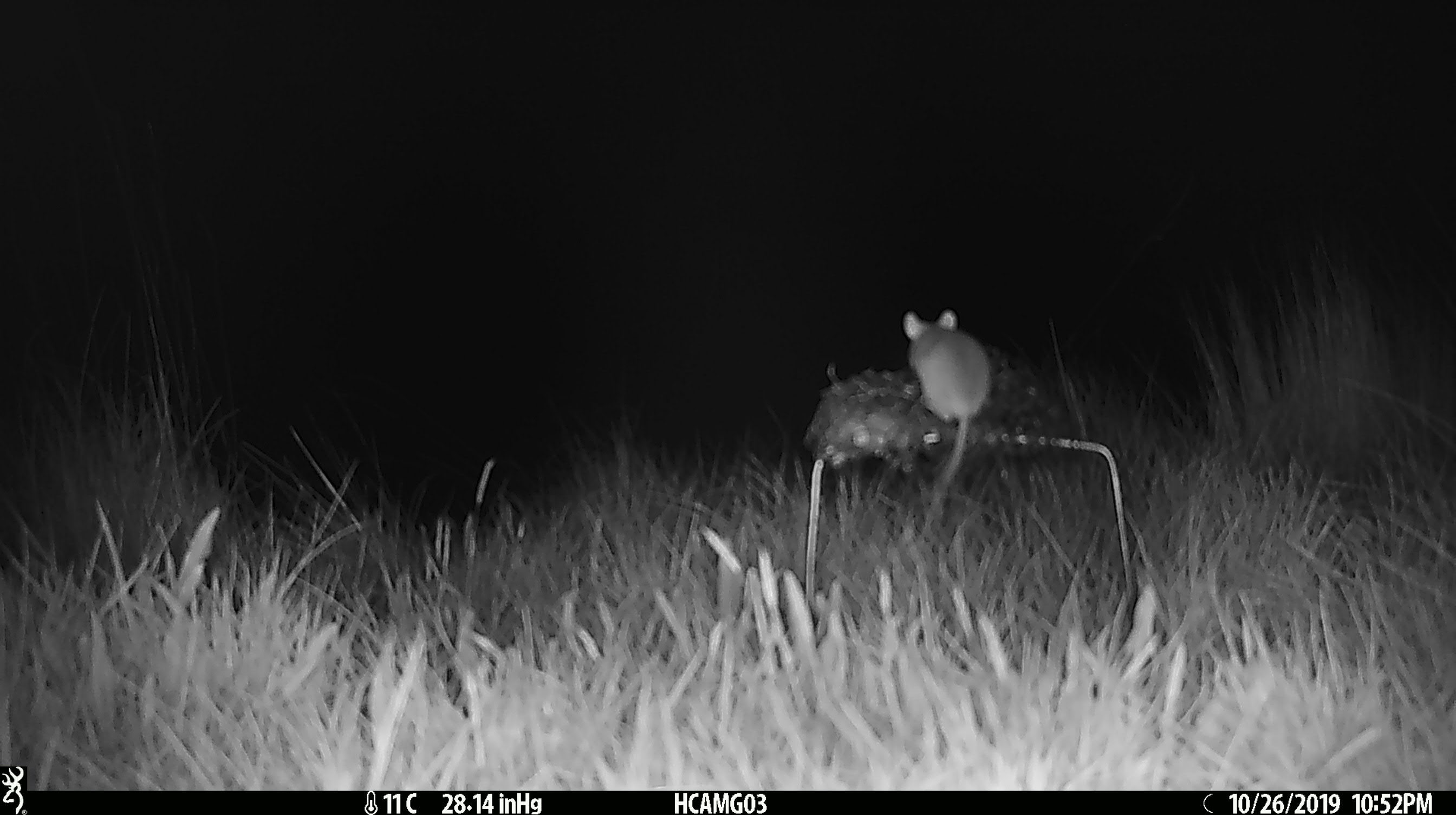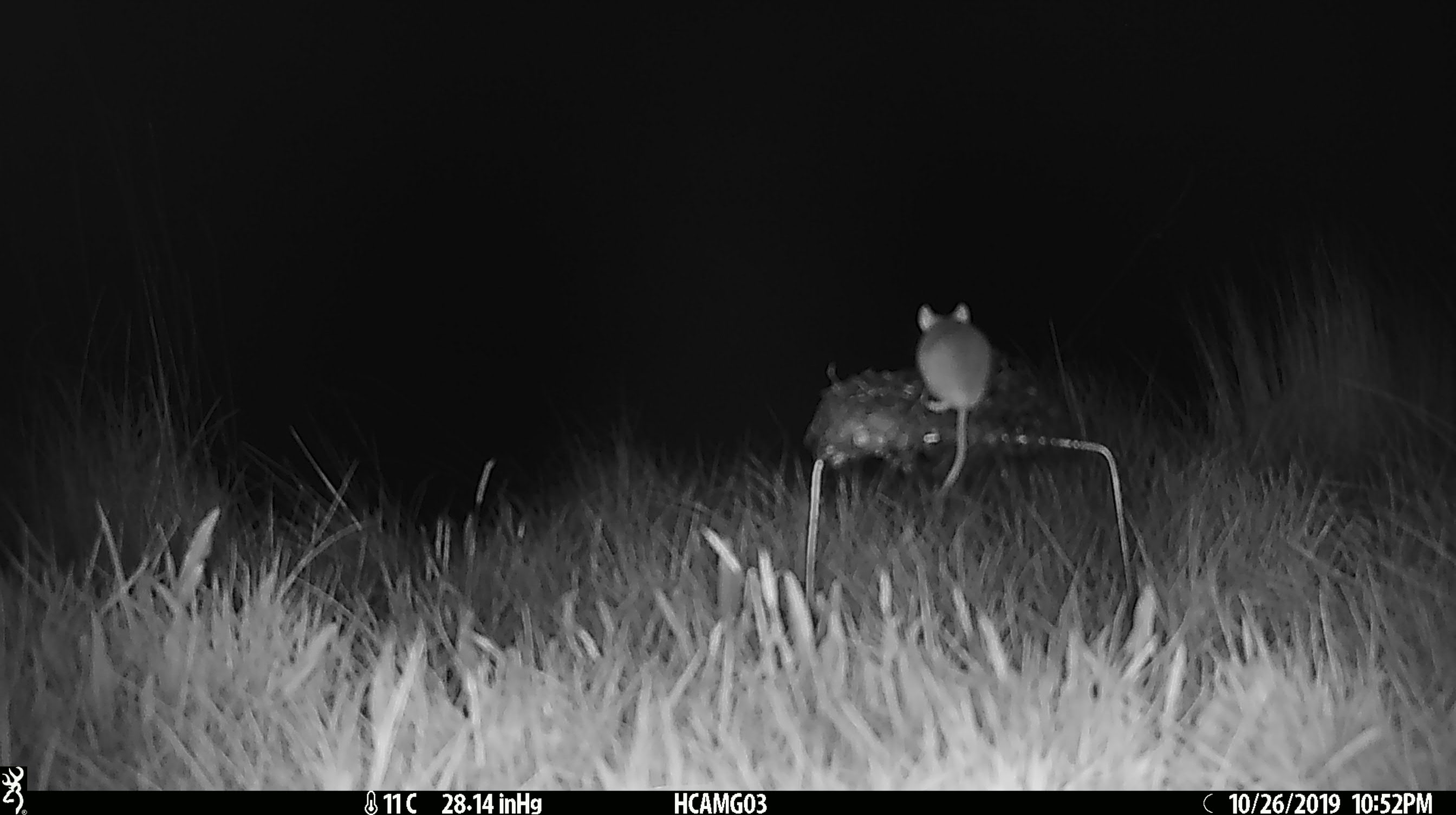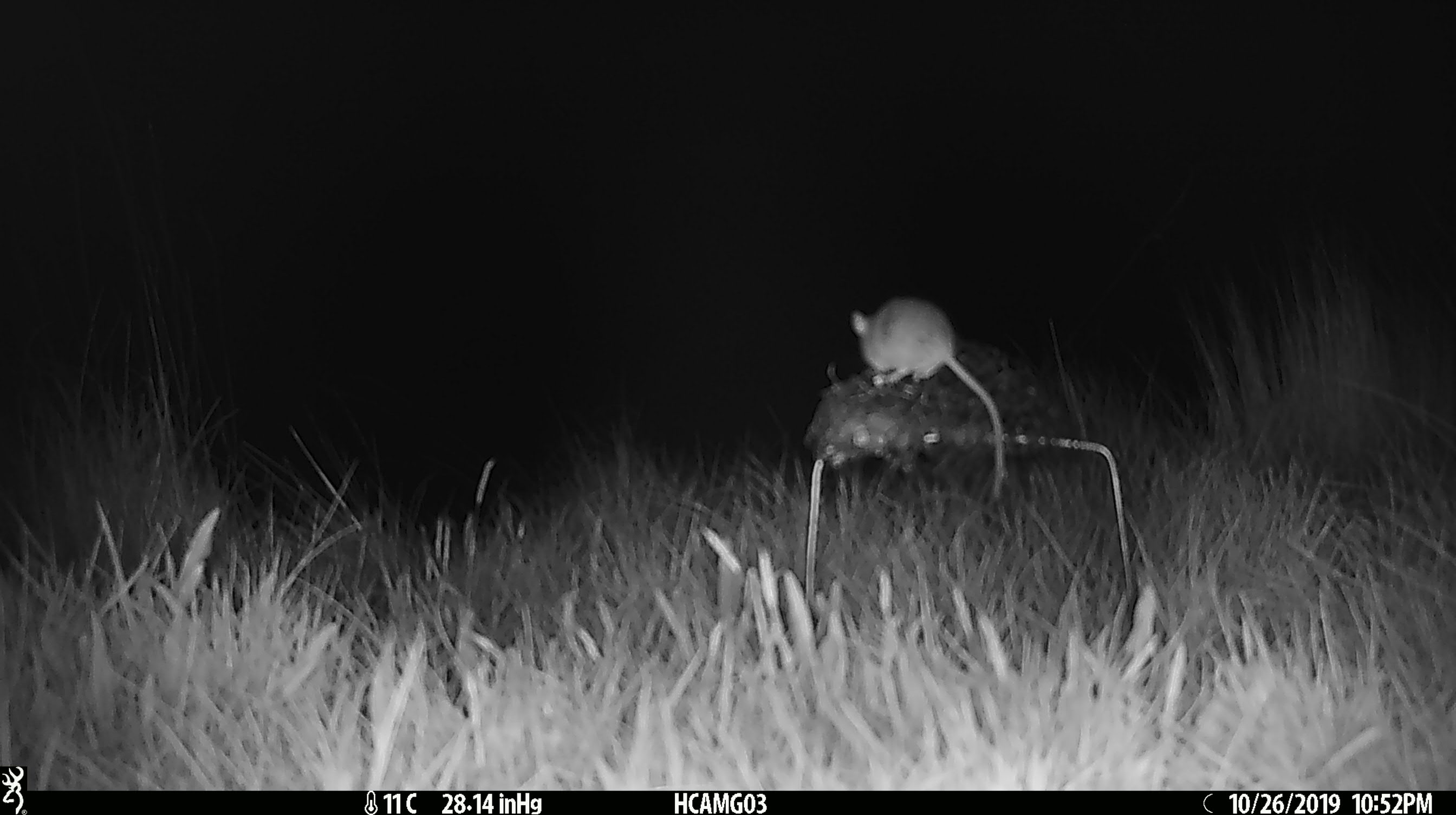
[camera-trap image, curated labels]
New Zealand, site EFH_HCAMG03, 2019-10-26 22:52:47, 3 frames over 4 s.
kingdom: Animalia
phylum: Chordata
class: Mammalia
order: Rodentia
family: Muridae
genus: Mus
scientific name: Mus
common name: mouse